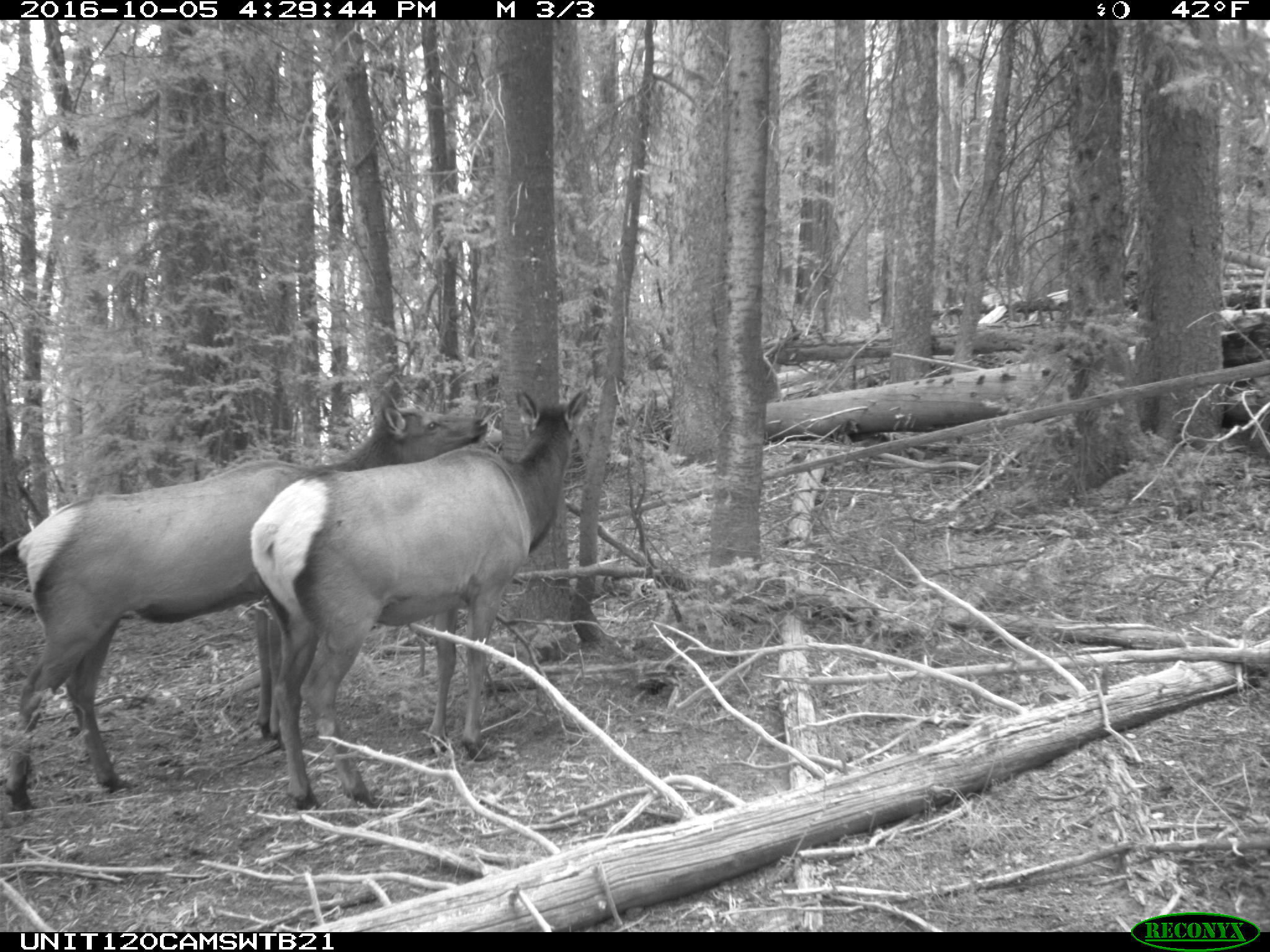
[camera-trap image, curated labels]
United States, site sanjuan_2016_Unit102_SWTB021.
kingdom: Animalia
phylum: Chordata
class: Mammalia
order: Artiodactyla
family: Cervidae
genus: Cervus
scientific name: Cervus elaphus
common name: red deer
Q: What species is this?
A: Cervus elaphus (red deer).